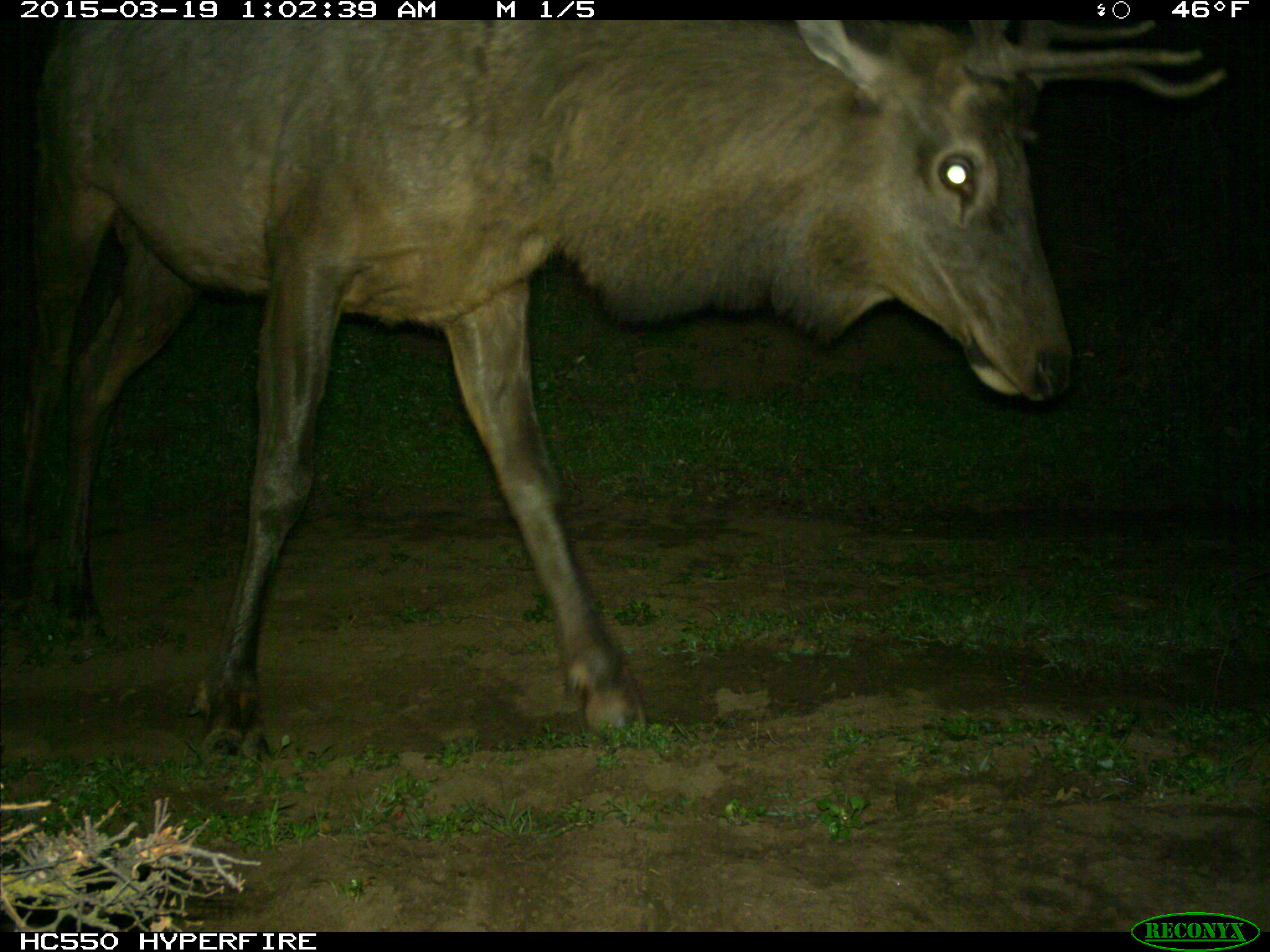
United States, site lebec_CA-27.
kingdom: Animalia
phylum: Chordata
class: Mammalia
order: Artiodactyla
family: Cervidae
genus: Cervus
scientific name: Cervus canadensis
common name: elk